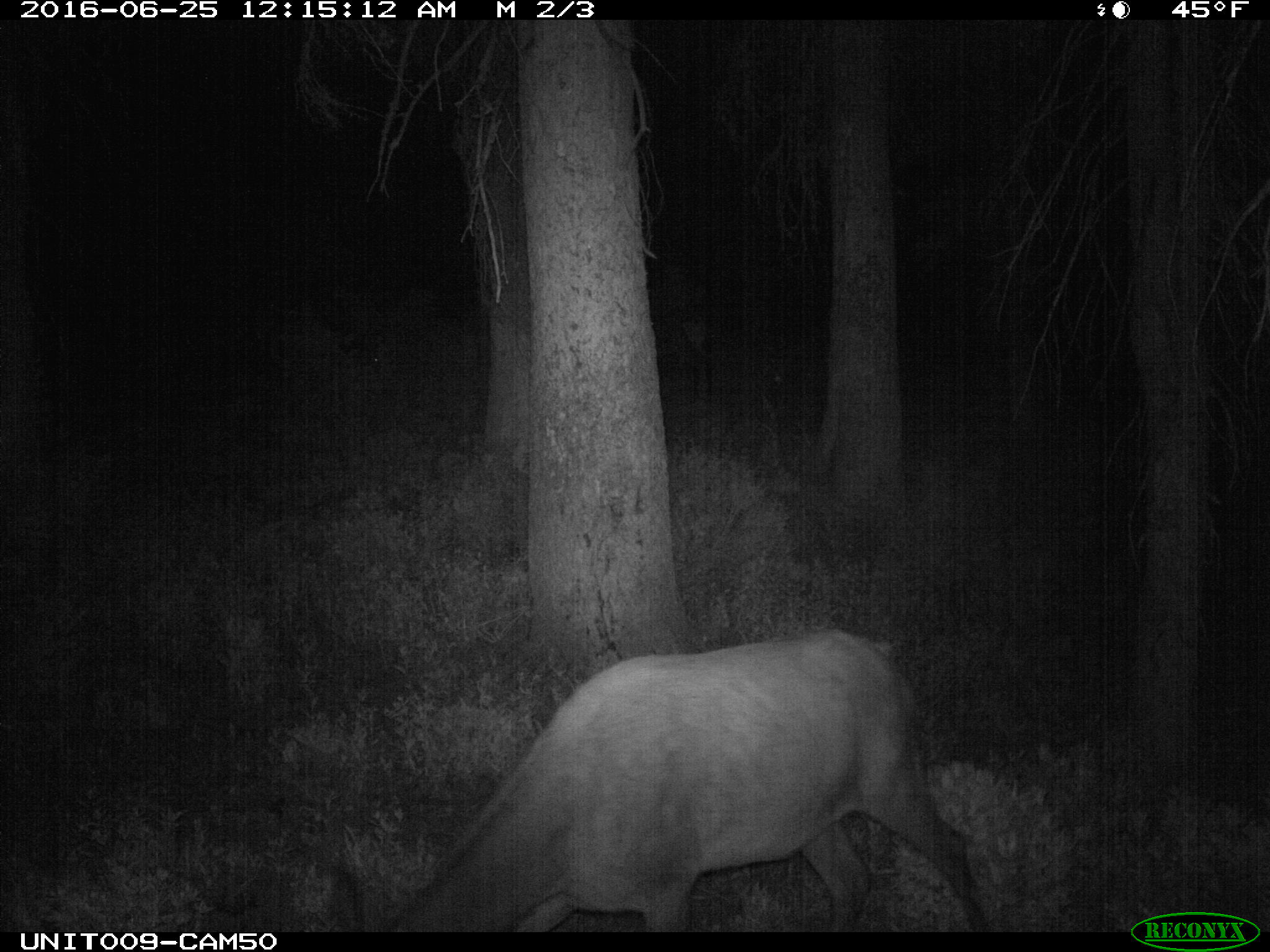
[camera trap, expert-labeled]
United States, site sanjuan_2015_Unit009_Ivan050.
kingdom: Animalia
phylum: Chordata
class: Mammalia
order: Artiodactyla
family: Cervidae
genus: Cervus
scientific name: Cervus elaphus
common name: red deer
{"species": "Cervus elaphus (red deer)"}